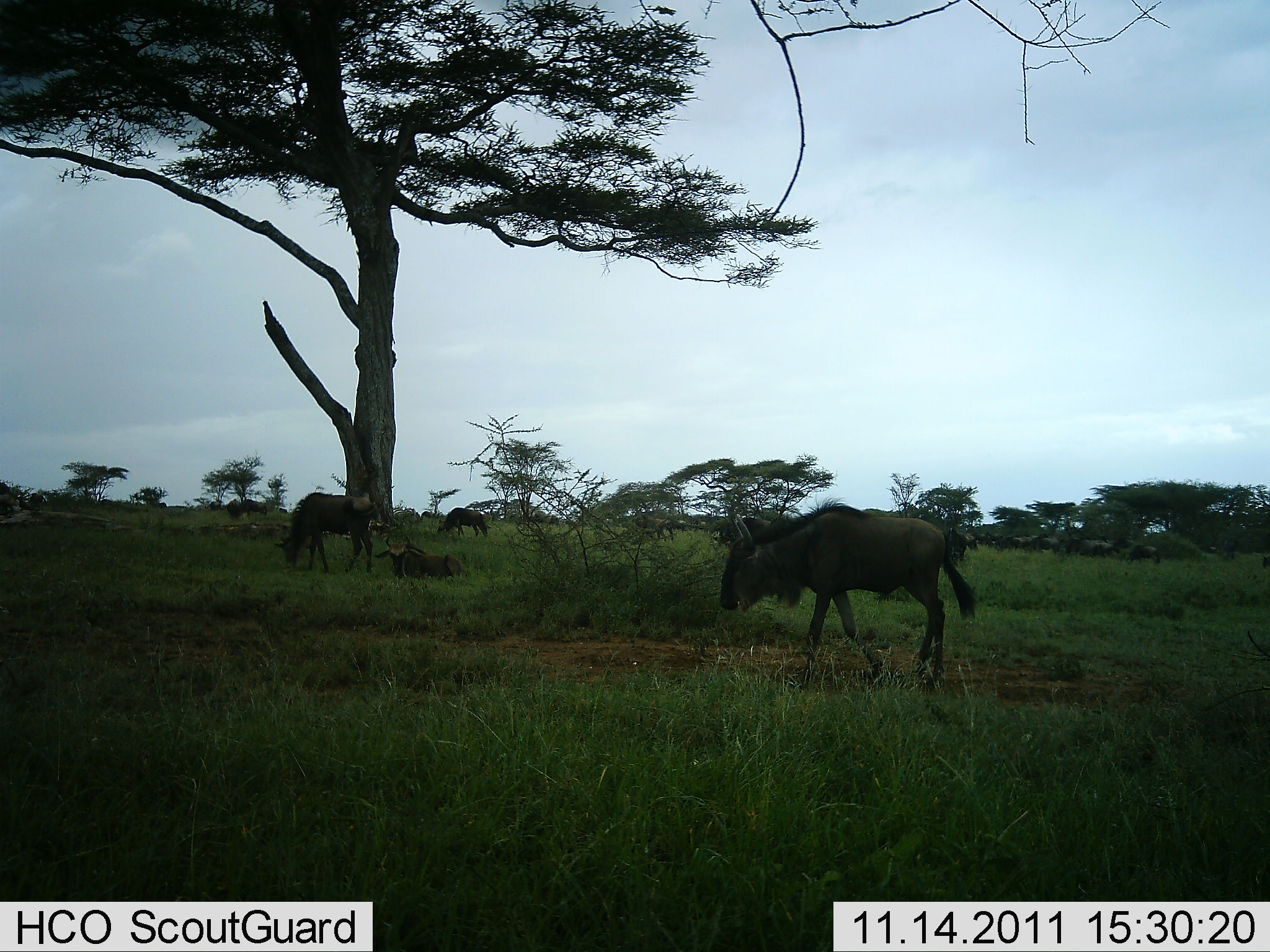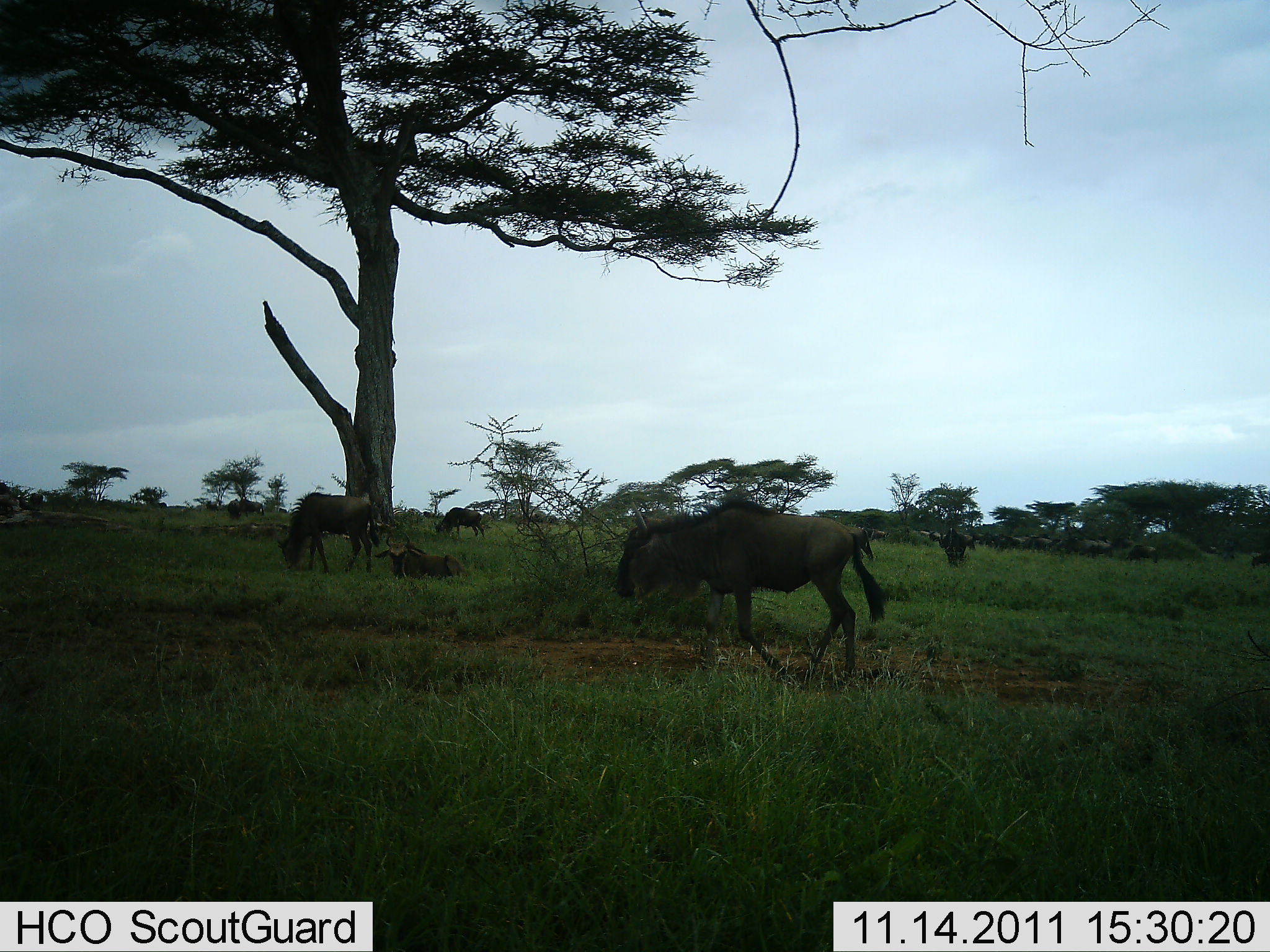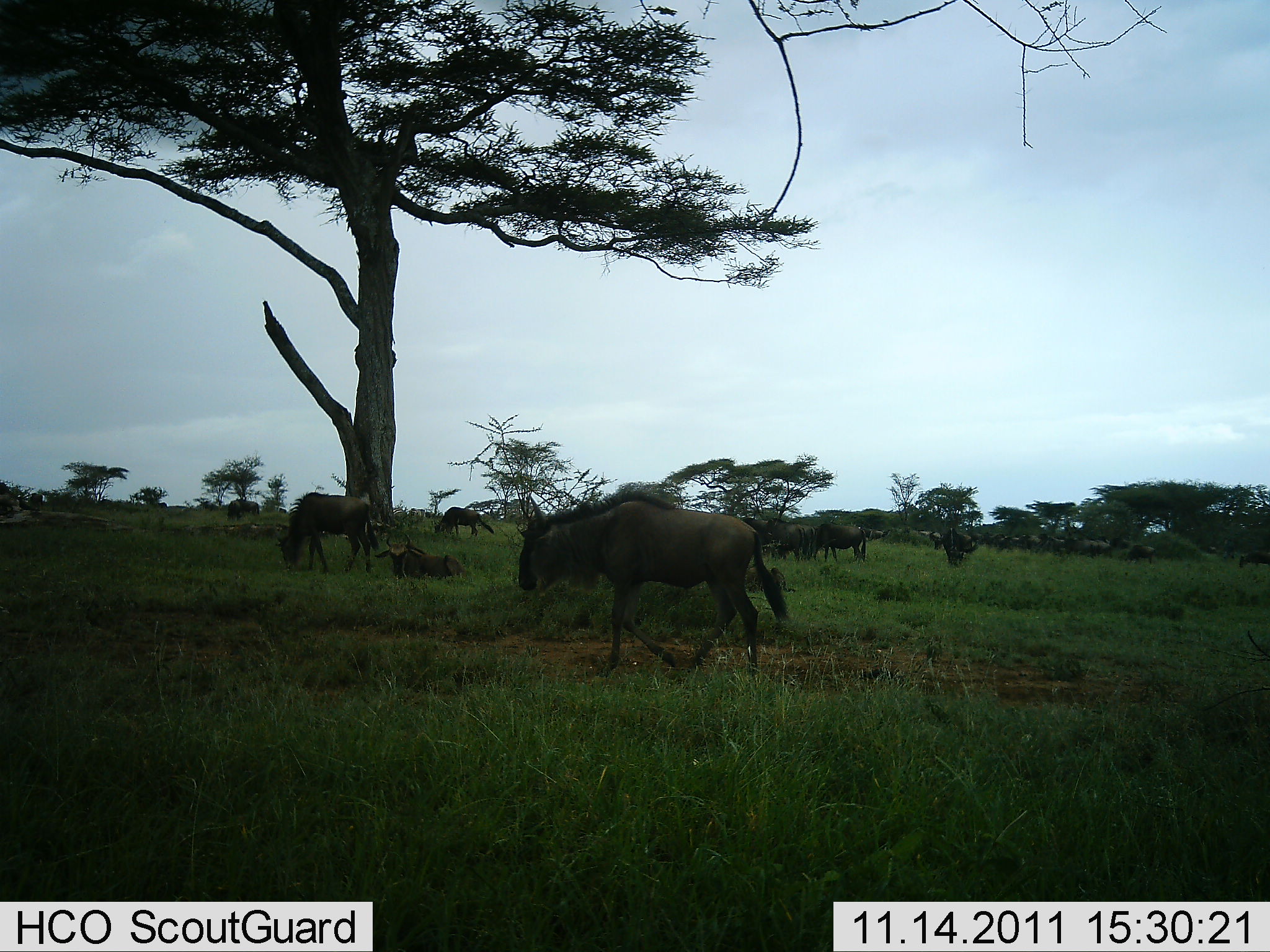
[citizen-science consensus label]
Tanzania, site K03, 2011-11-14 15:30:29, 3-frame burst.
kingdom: Animalia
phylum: Chordata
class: Mammalia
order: Artiodactyla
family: Bovidae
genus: Connochaetes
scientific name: Connochaetes taurinus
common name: blue wildebeest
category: wildebeest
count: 6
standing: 50%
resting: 64%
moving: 50%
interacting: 0%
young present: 7%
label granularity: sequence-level